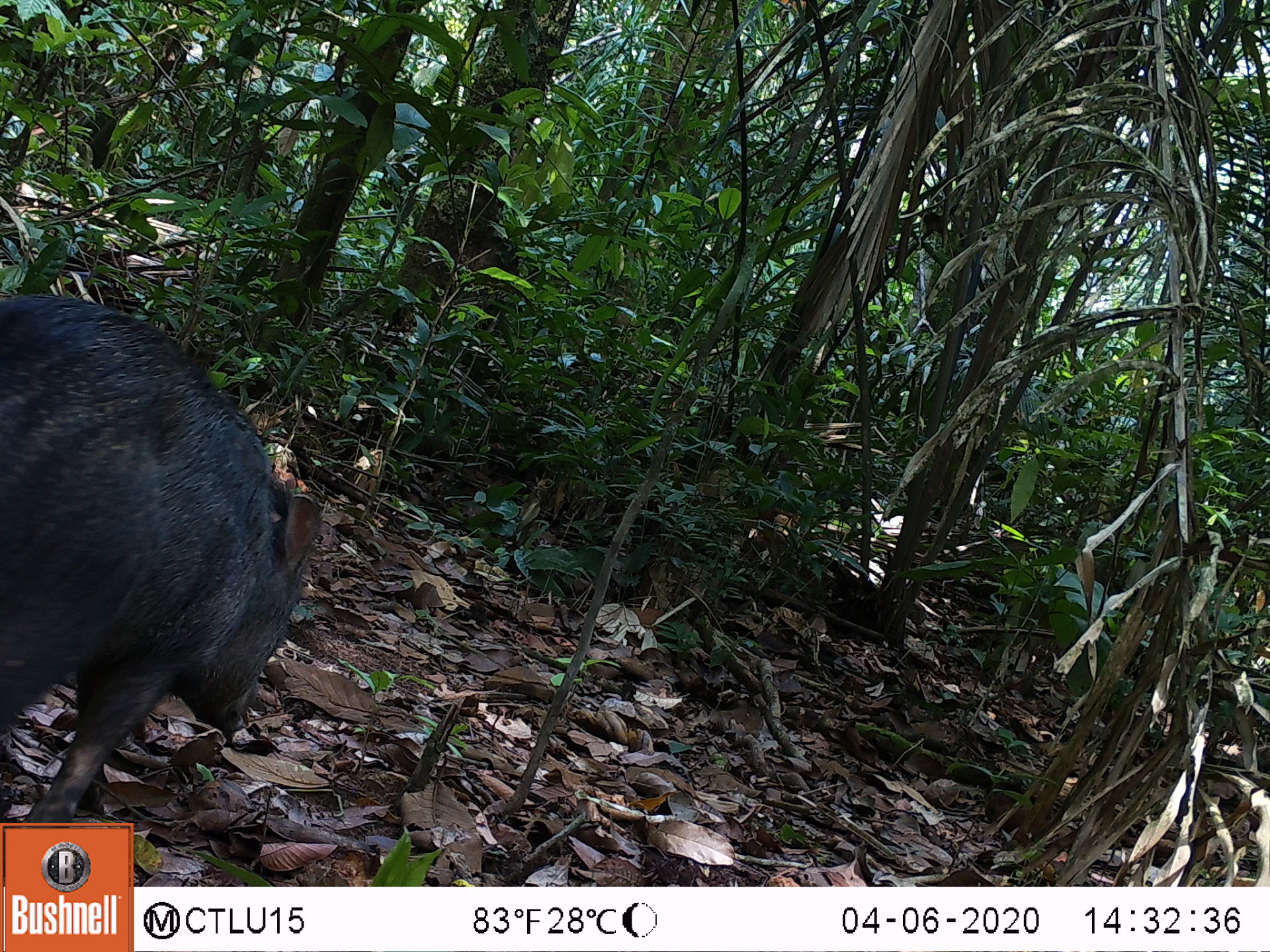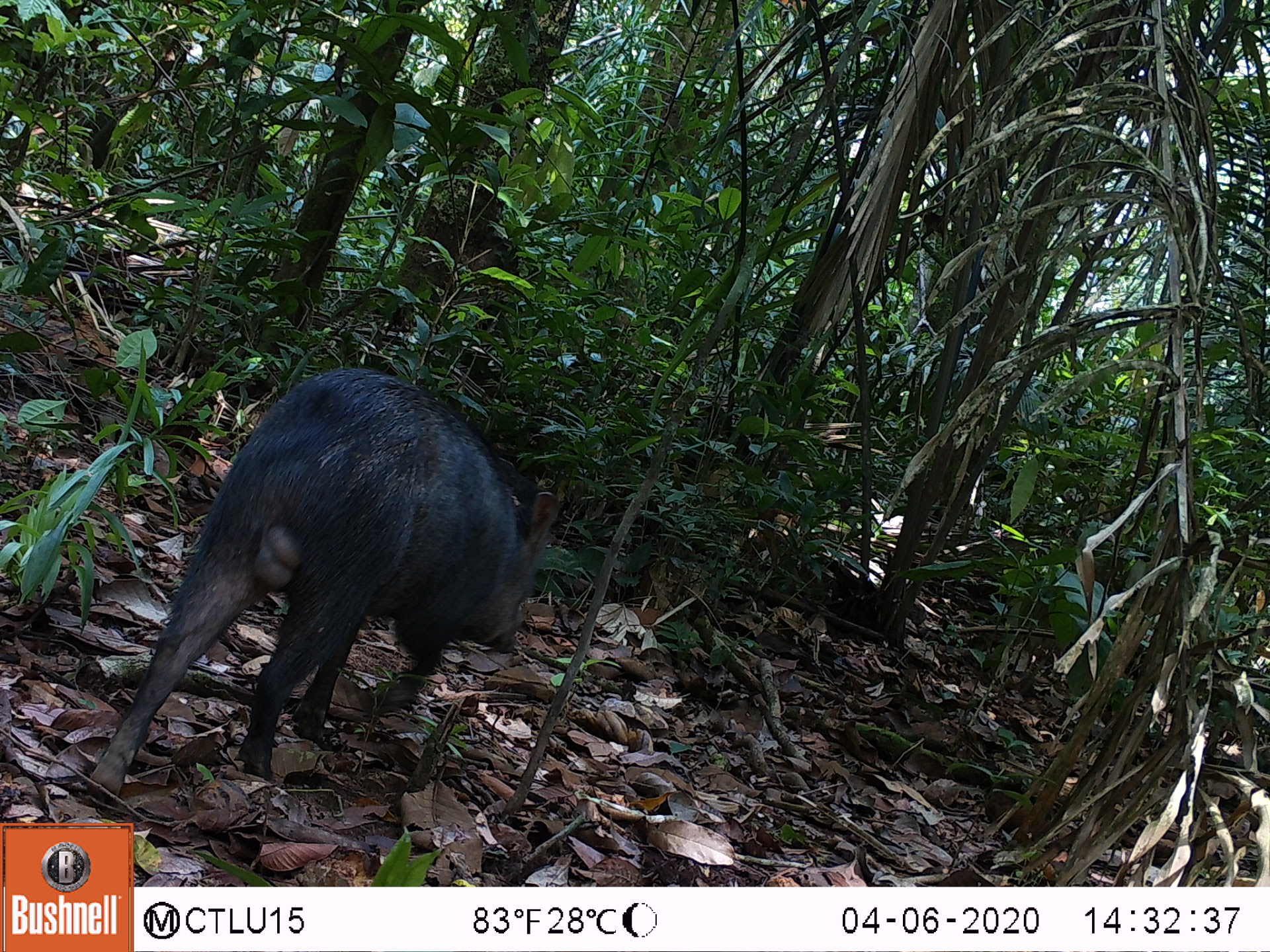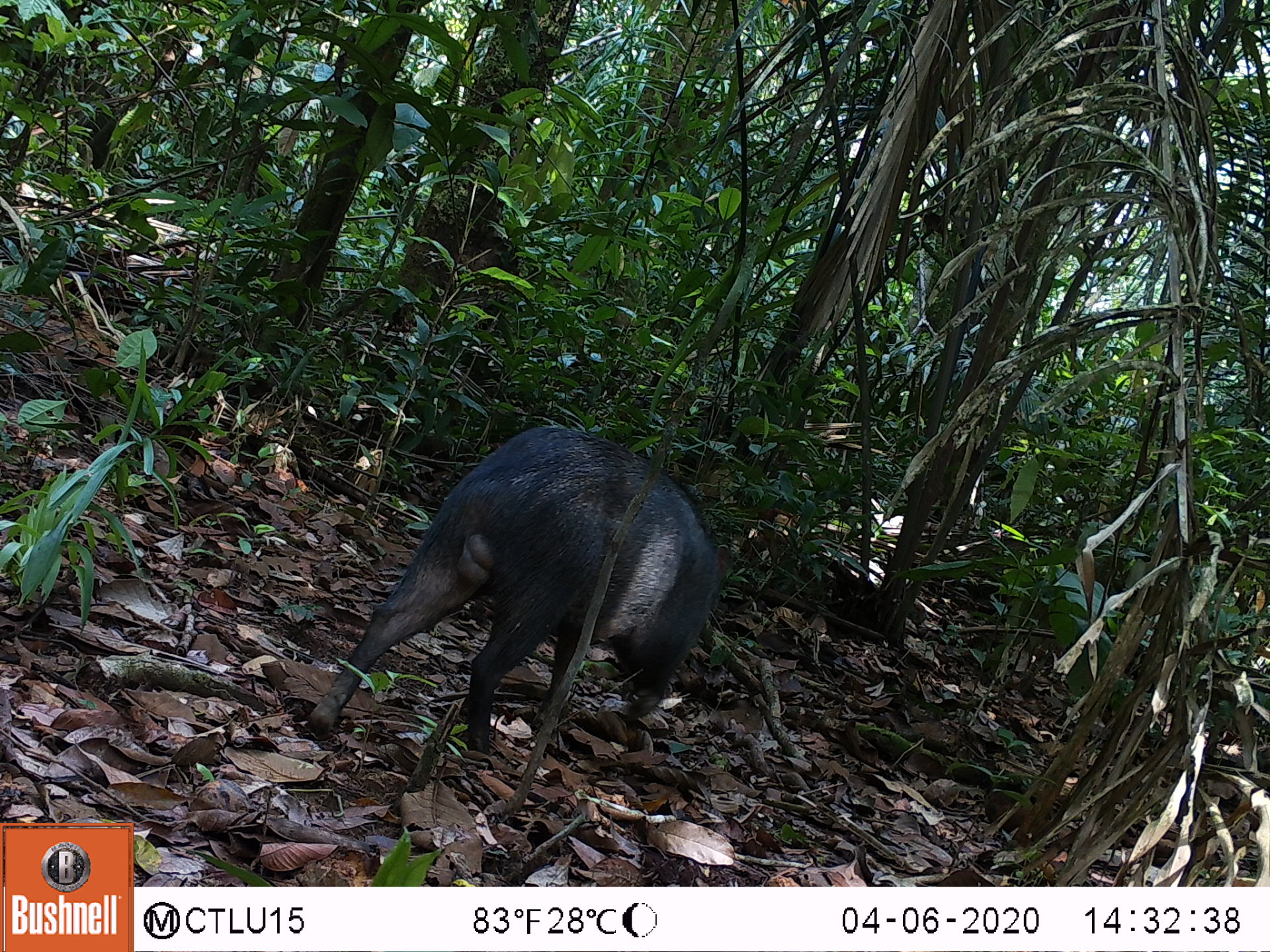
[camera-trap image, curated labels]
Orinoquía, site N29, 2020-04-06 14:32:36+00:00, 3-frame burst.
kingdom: Animalia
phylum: Chordata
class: Mammalia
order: Artiodactyla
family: Tayassuidae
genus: Pecari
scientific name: Pecari tajacu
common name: collared peccary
Collared peccary (Pecari tajacu).